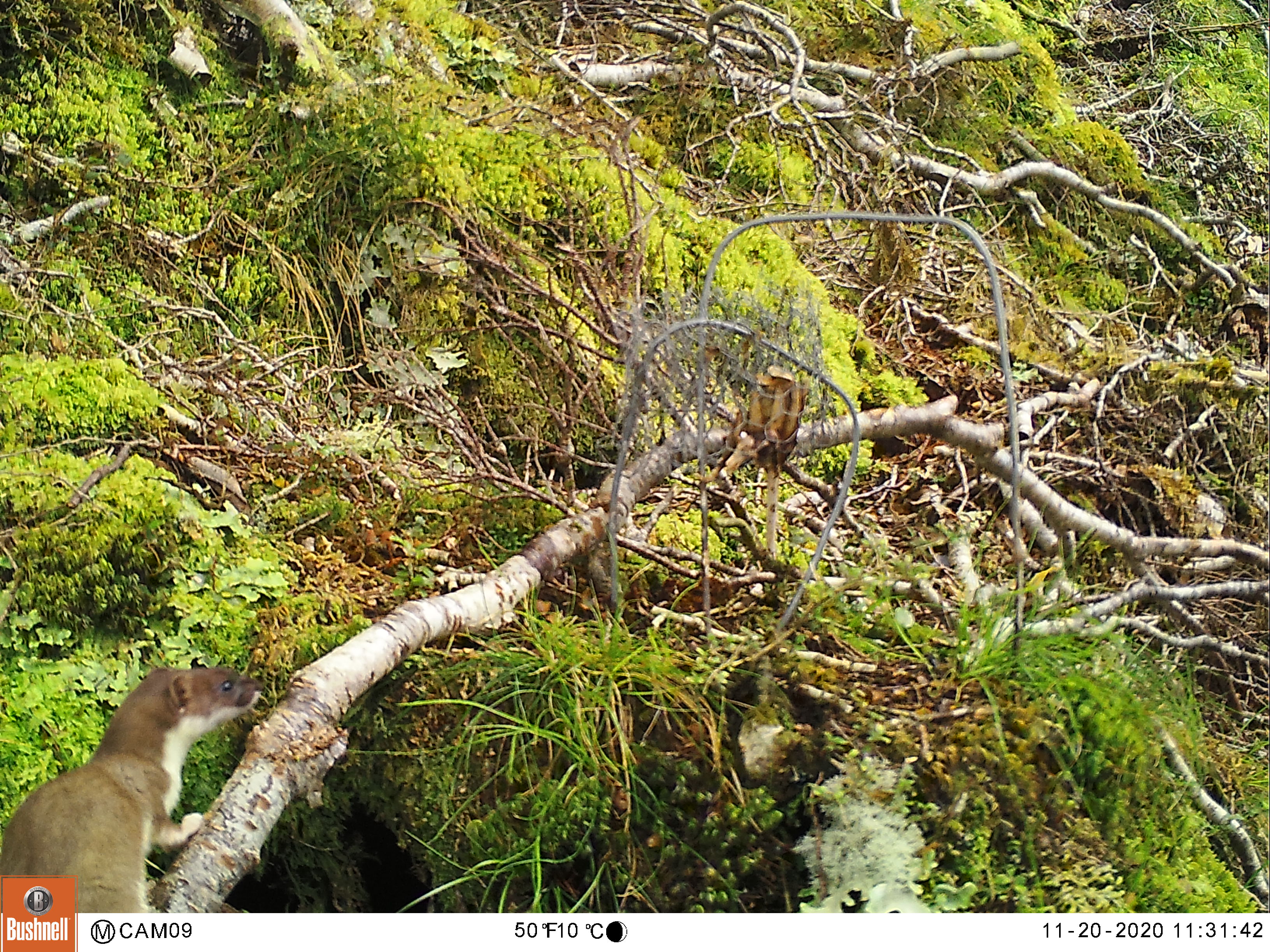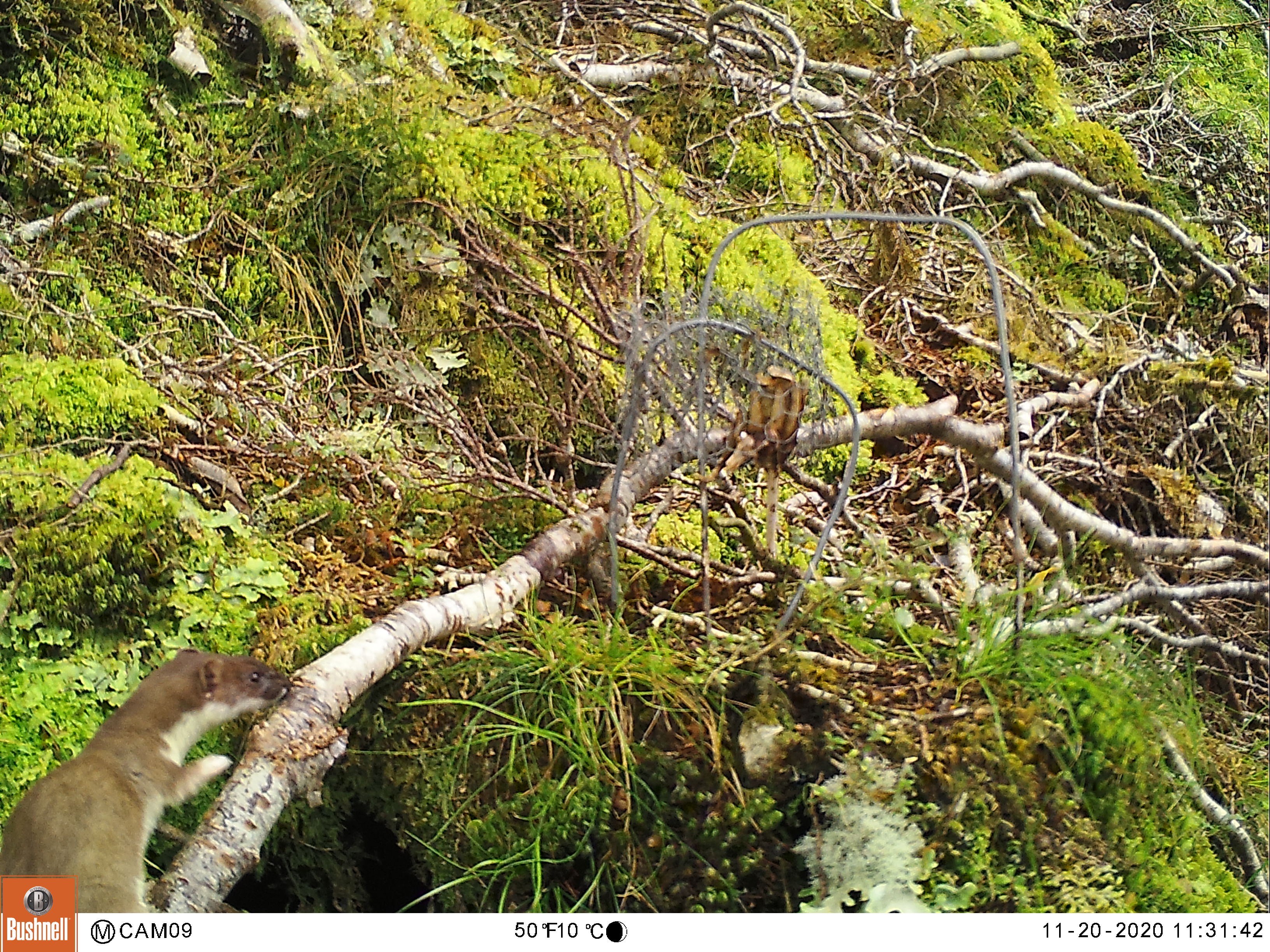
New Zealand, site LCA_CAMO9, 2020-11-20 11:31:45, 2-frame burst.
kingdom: Animalia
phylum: Chordata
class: Mammalia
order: Carnivora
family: Mustelidae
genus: Mustela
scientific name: Mustela erminea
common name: stoat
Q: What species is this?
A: Stoat (Mustela erminea).